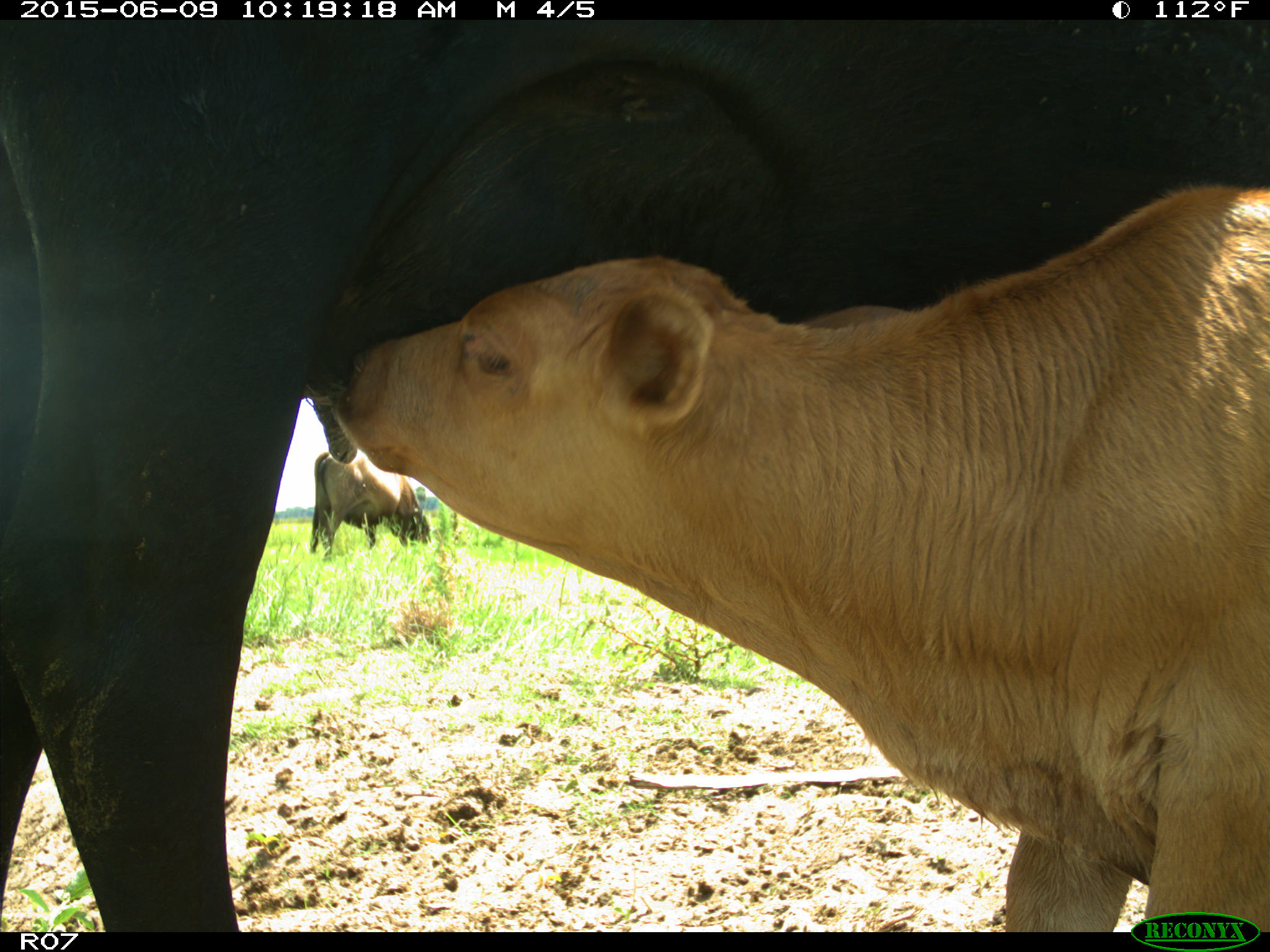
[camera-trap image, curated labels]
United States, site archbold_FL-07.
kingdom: Animalia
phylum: Chordata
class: Mammalia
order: Artiodactyla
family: Bovidae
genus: Bos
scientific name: Bos taurus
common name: domestic cow